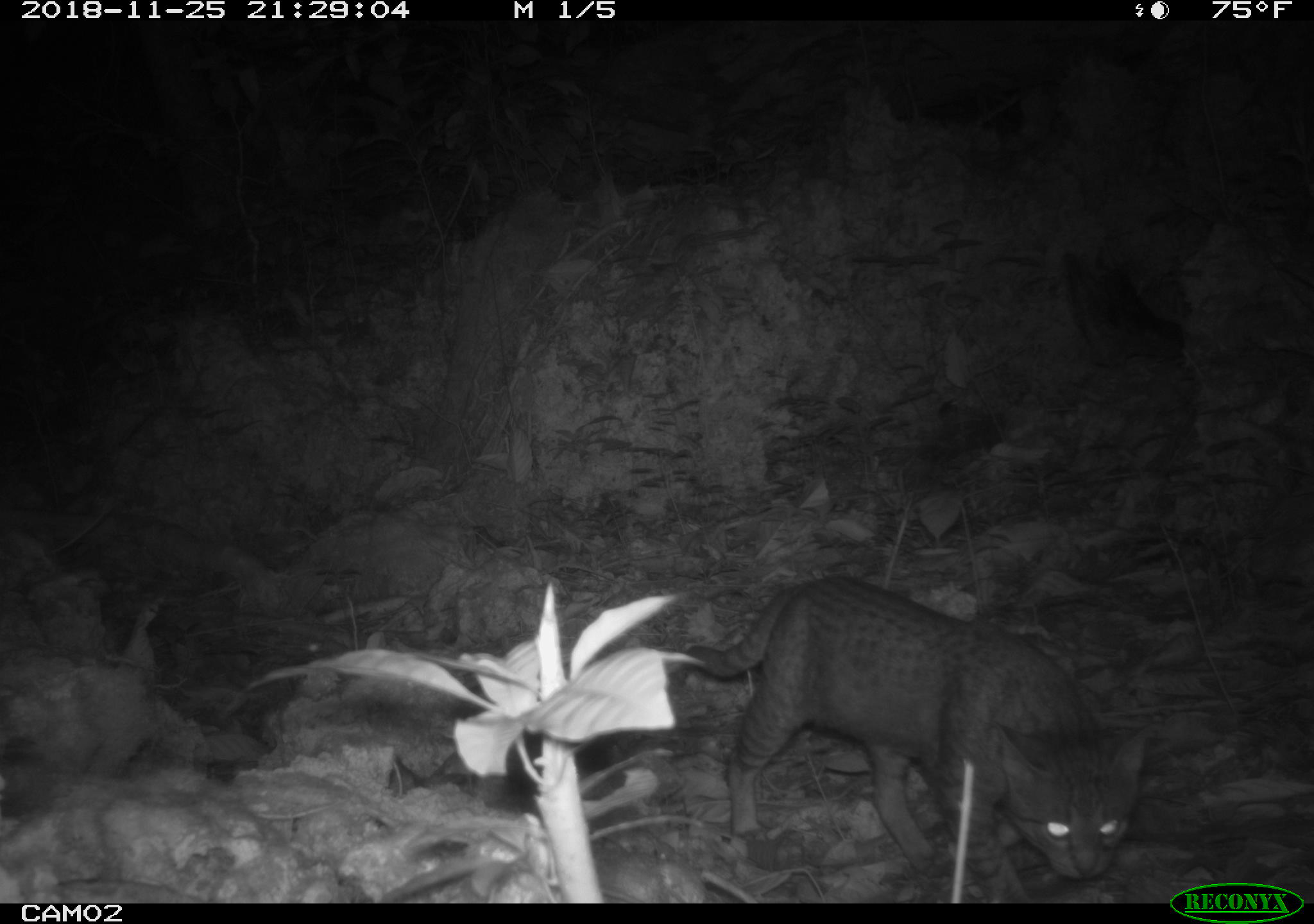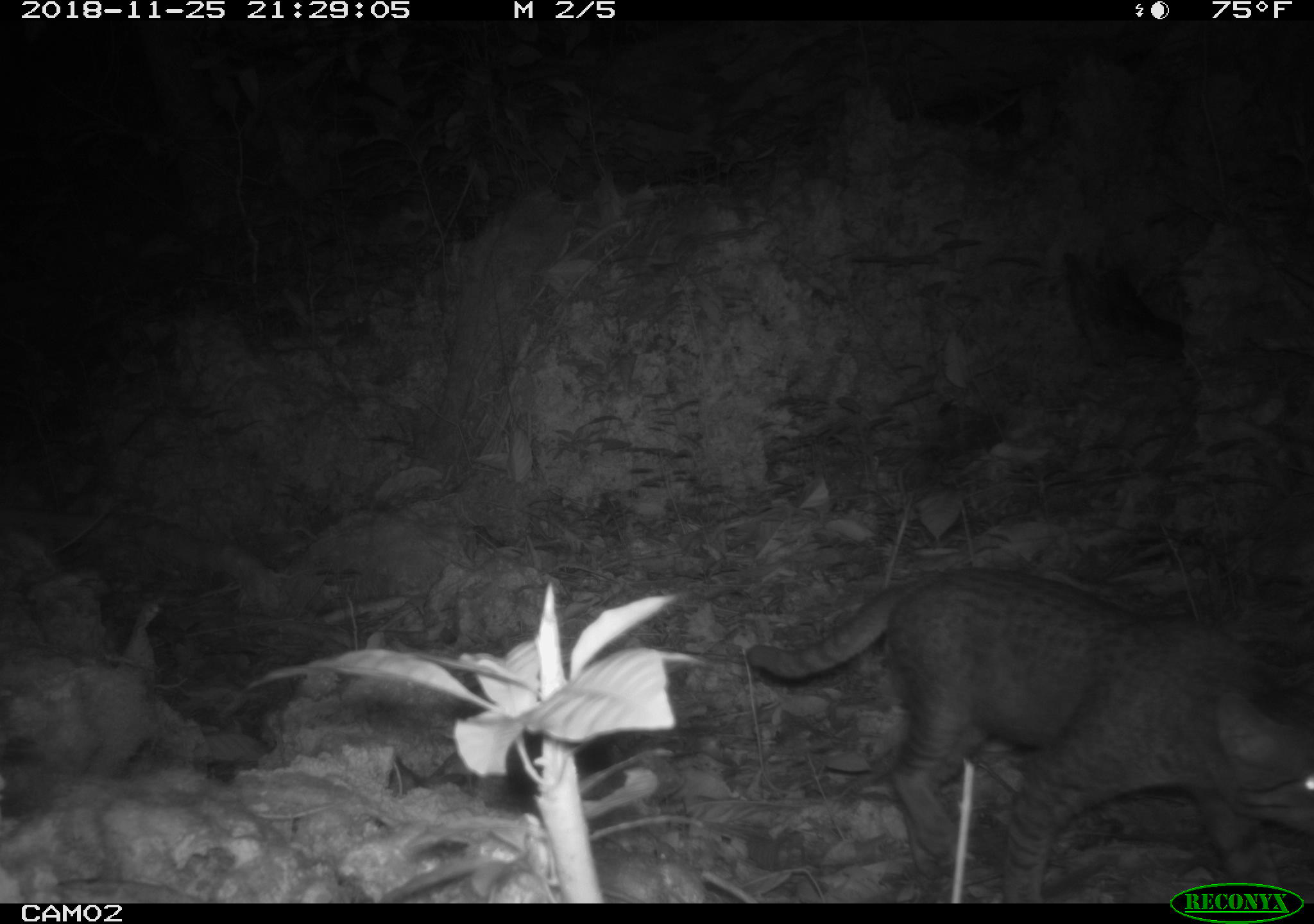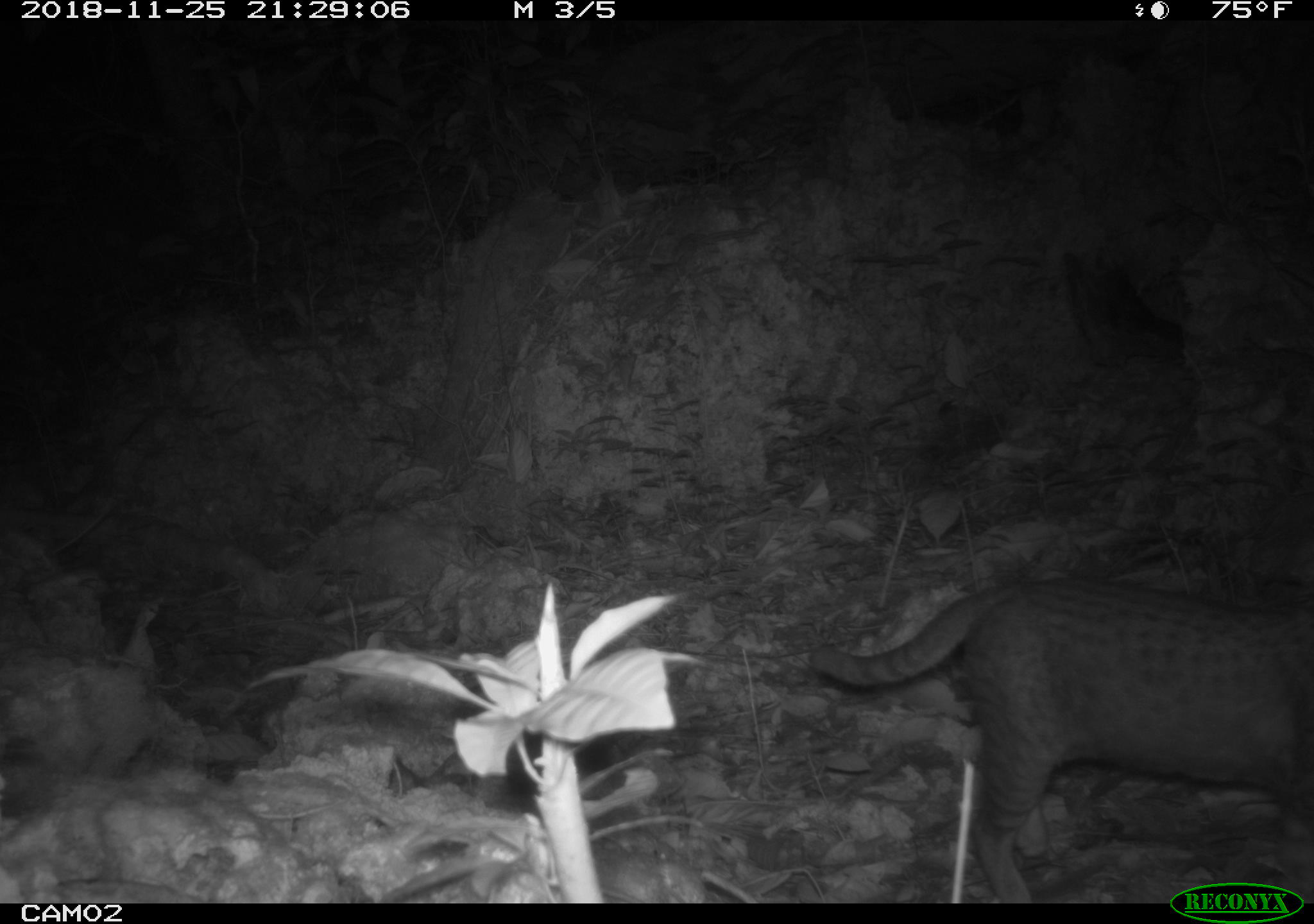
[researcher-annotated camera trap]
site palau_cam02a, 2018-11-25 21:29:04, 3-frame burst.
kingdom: Animalia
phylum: Chordata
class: Mammalia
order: Carnivora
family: Felidae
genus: Felis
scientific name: Felis catus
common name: cat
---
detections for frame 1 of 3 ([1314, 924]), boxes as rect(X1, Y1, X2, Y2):
cat: rect(654, 574, 1146, 892)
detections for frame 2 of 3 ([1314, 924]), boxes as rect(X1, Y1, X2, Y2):
cat: rect(728, 562, 1311, 902)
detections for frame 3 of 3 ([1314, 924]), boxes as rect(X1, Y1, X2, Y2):
cat: rect(776, 572, 1314, 875)